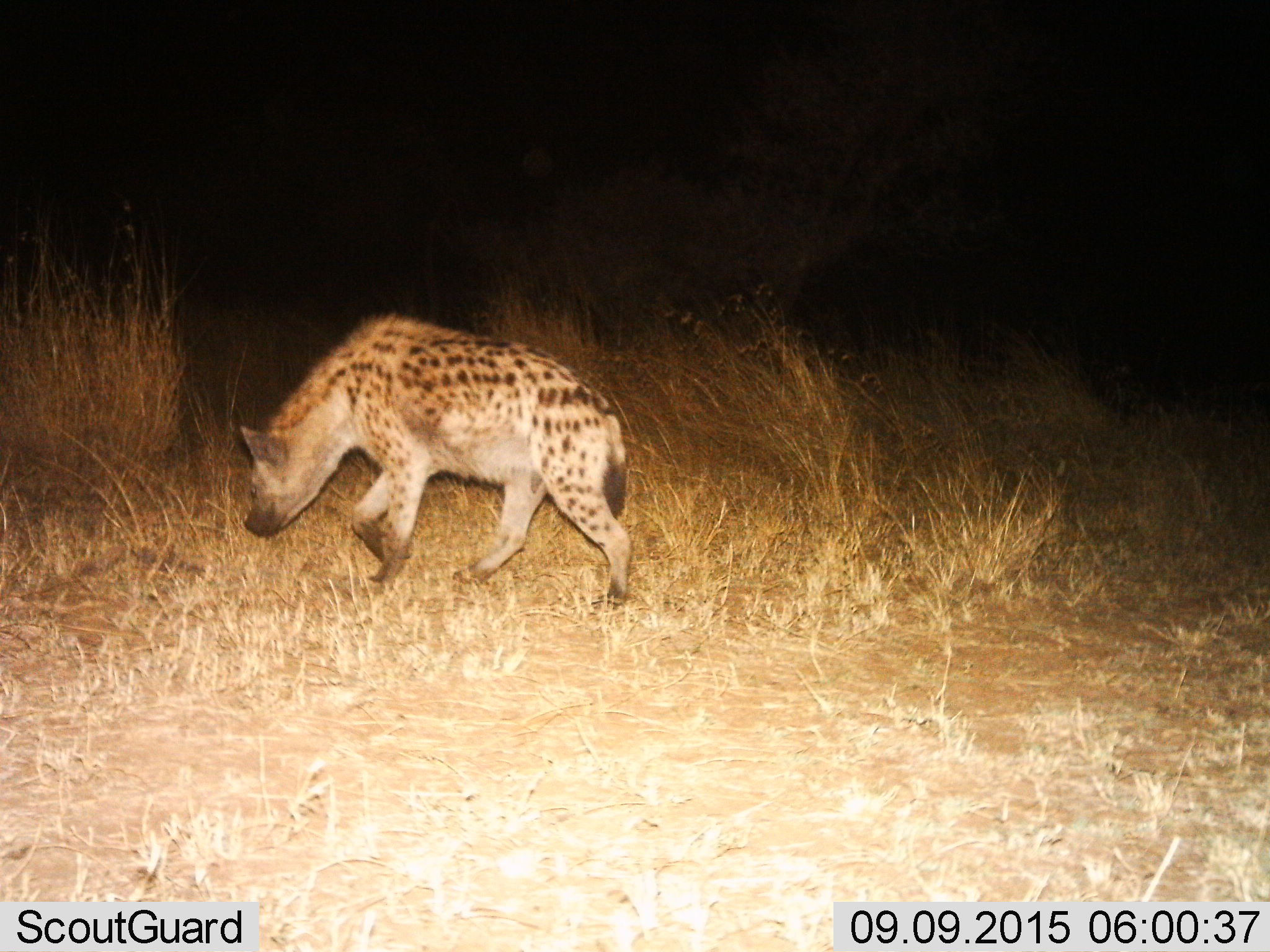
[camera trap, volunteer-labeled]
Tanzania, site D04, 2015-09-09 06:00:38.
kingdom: Animalia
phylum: Chordata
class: Mammalia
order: Carnivora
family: Hyaenidae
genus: Crocuta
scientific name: Crocuta crocuta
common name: spotted hyena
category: hyenaspotted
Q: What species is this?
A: Hyenaspotted (spotted hyena) (Crocuta crocuta).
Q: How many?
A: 1.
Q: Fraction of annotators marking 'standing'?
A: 11%.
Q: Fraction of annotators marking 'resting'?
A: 0%.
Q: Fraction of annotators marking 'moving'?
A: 89%.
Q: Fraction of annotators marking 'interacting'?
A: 0%.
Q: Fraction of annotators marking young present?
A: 5%.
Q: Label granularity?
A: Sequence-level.